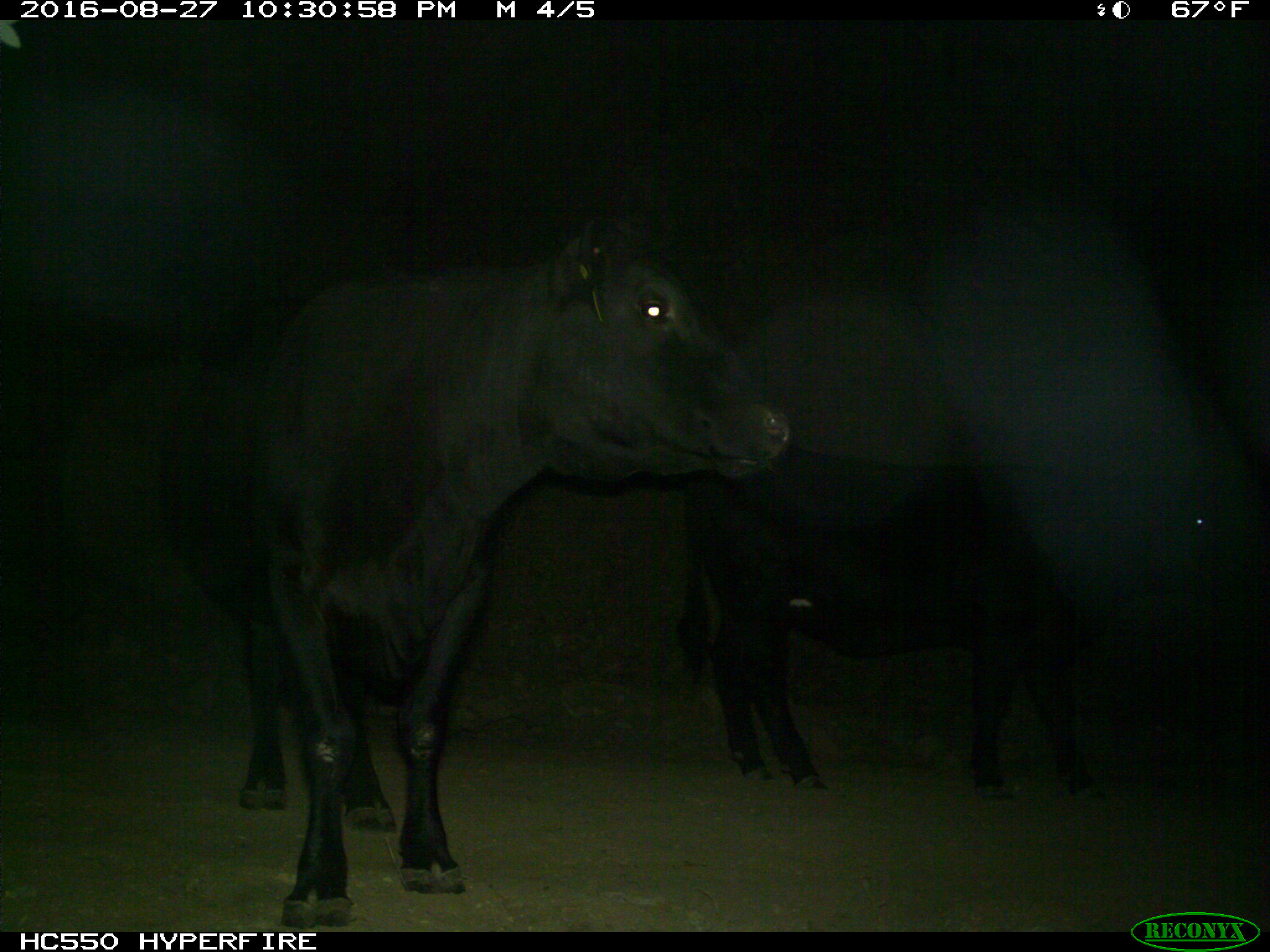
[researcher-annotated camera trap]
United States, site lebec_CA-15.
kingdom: Animalia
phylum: Chordata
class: Mammalia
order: Artiodactyla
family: Bovidae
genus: Bos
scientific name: Bos taurus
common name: domestic cow